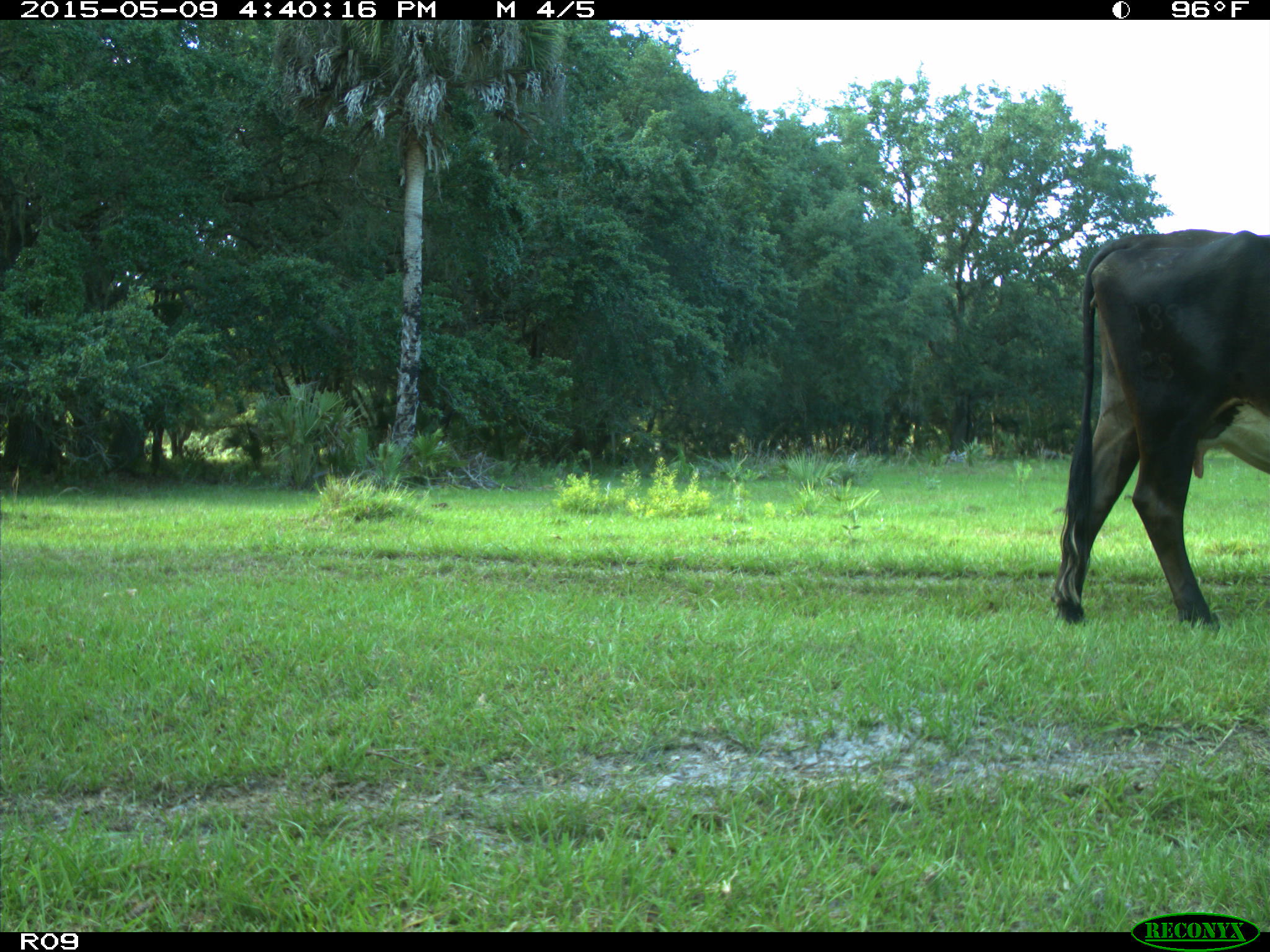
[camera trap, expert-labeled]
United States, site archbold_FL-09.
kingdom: Animalia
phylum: Chordata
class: Mammalia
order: Artiodactyla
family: Bovidae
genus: Bos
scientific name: Bos taurus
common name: domestic cow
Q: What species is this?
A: Bos taurus (domestic cow).